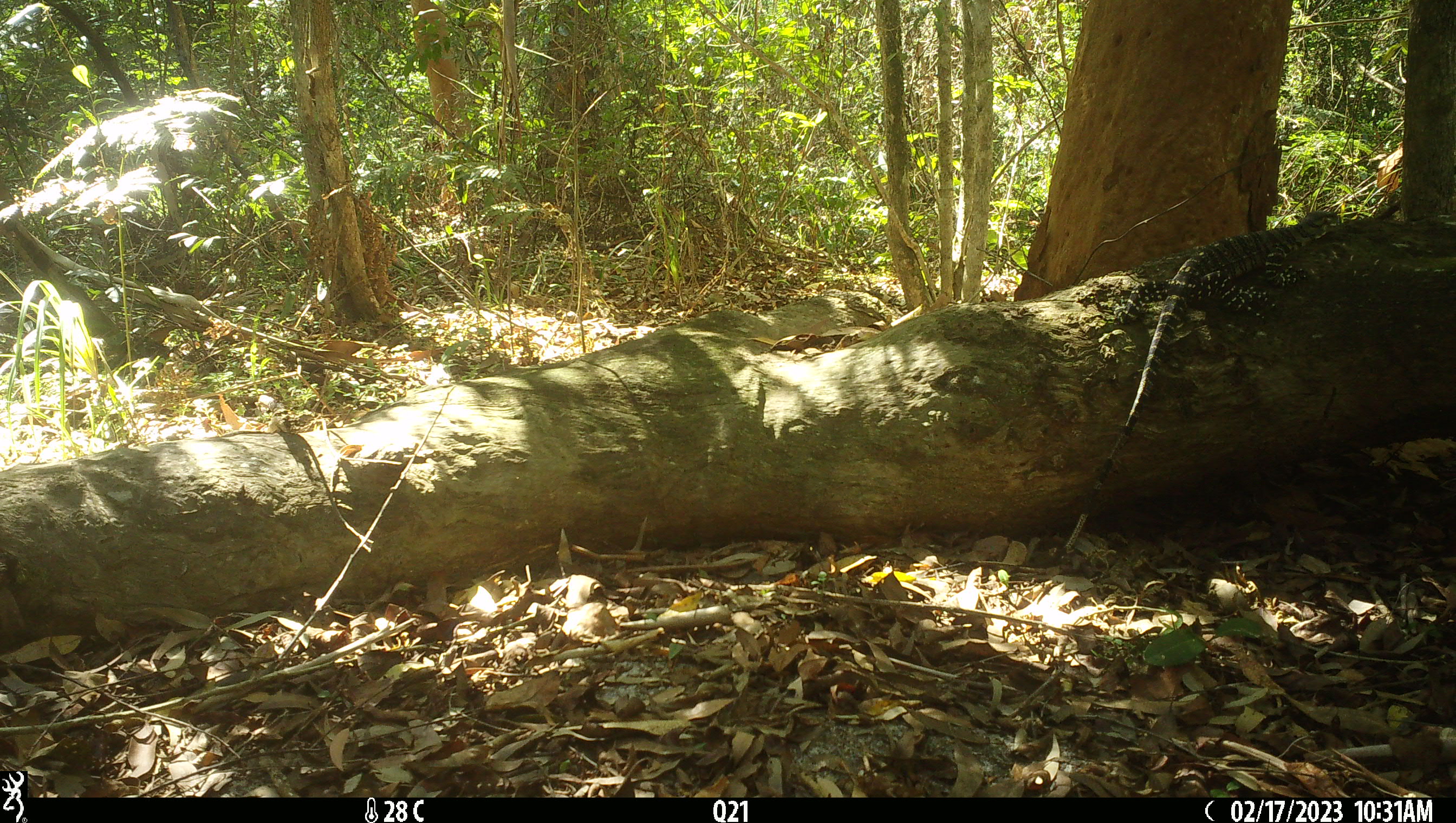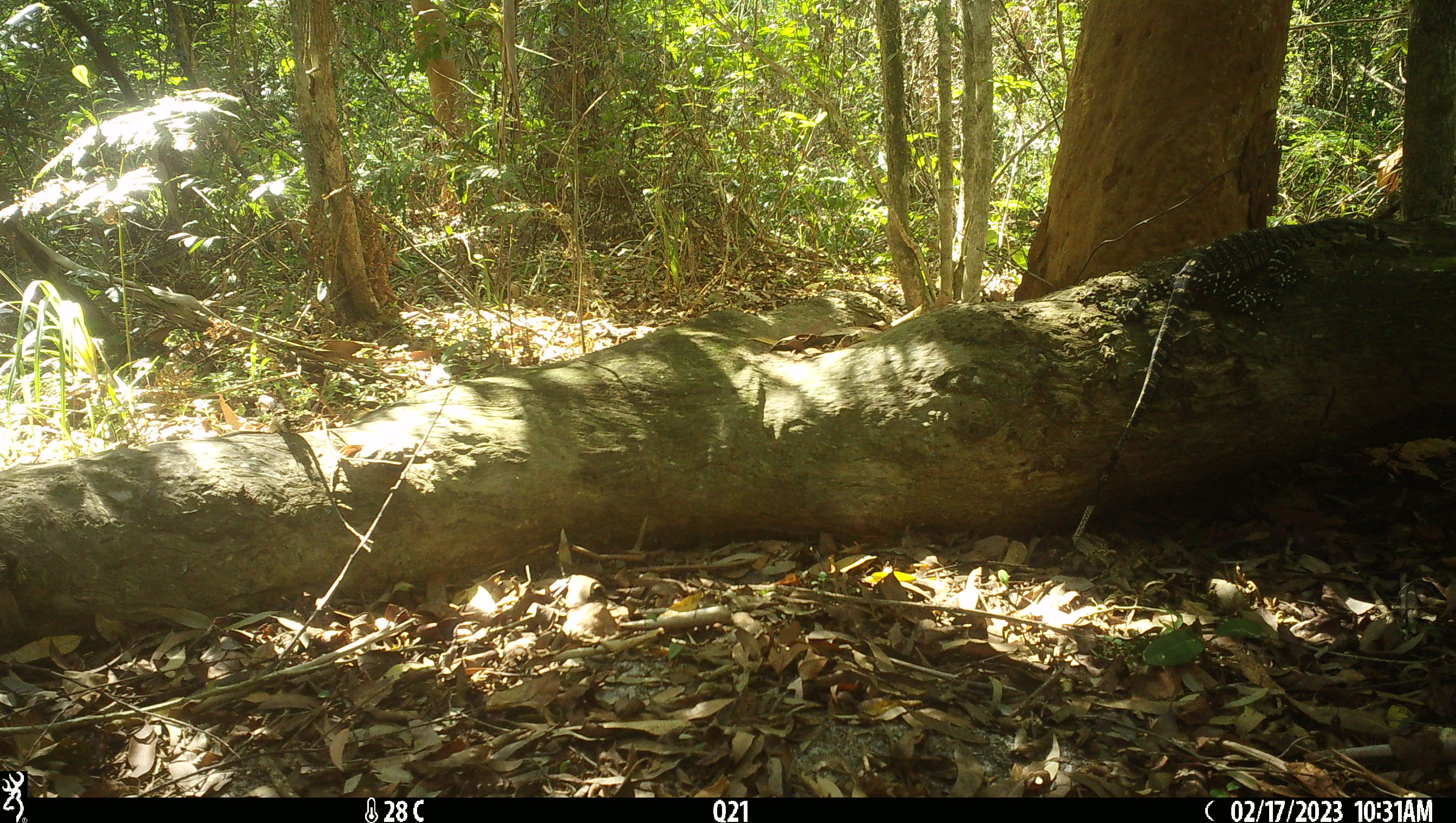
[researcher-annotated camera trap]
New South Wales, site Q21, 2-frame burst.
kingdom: Animalia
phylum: Chordata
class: Reptilia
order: Squamata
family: Varanidae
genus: Varanus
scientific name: Varanus varius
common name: lace monitor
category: goanna